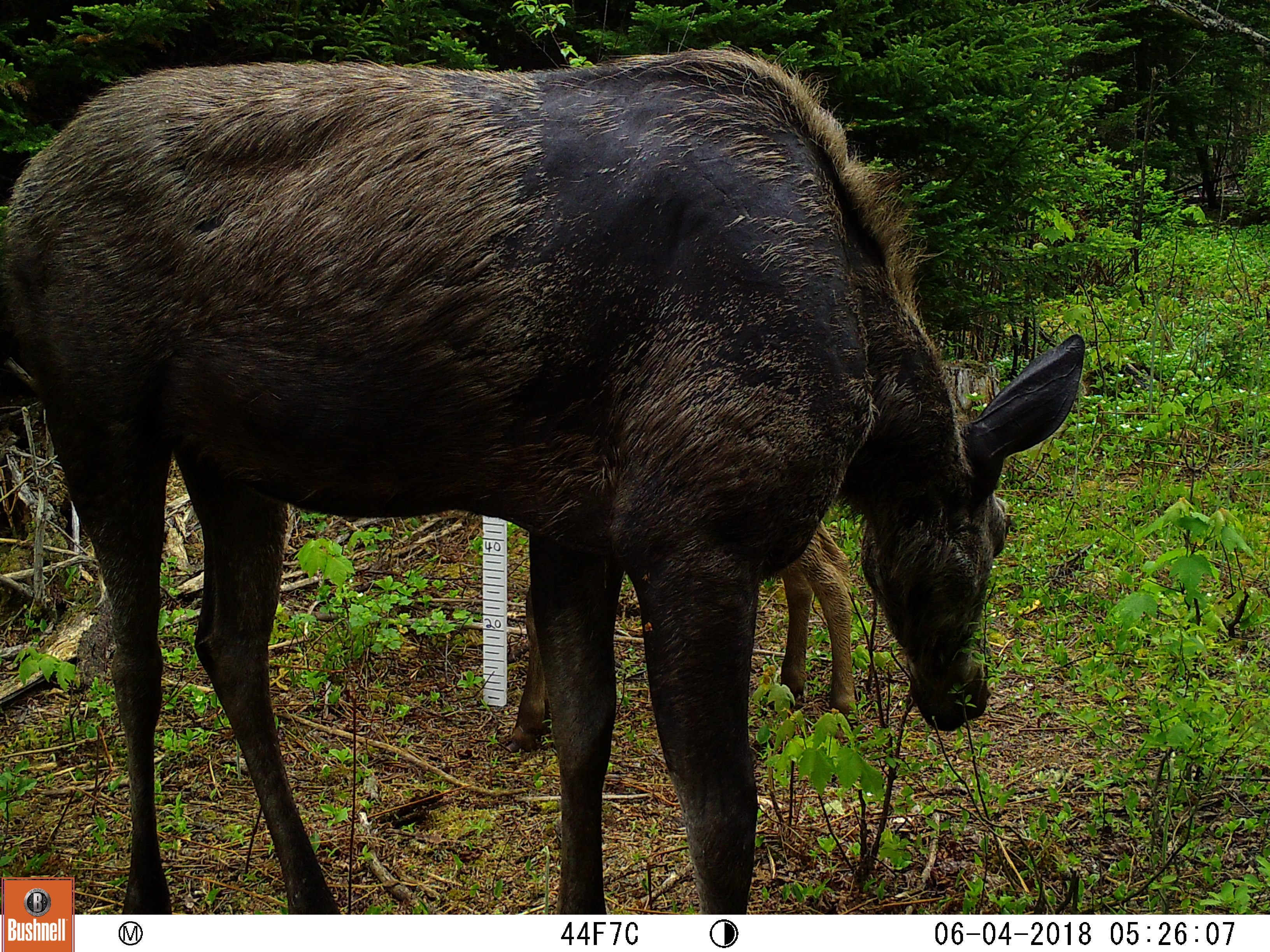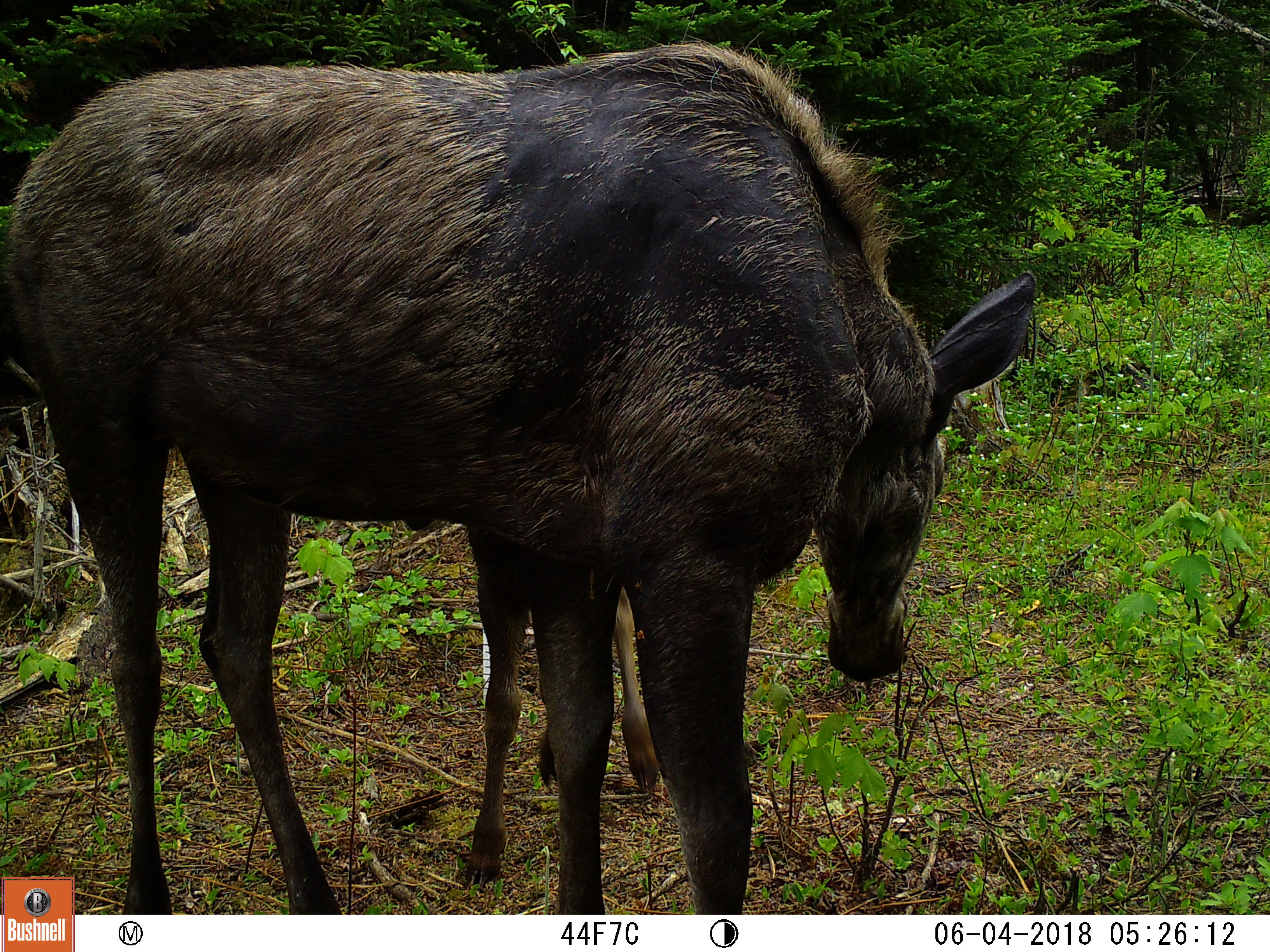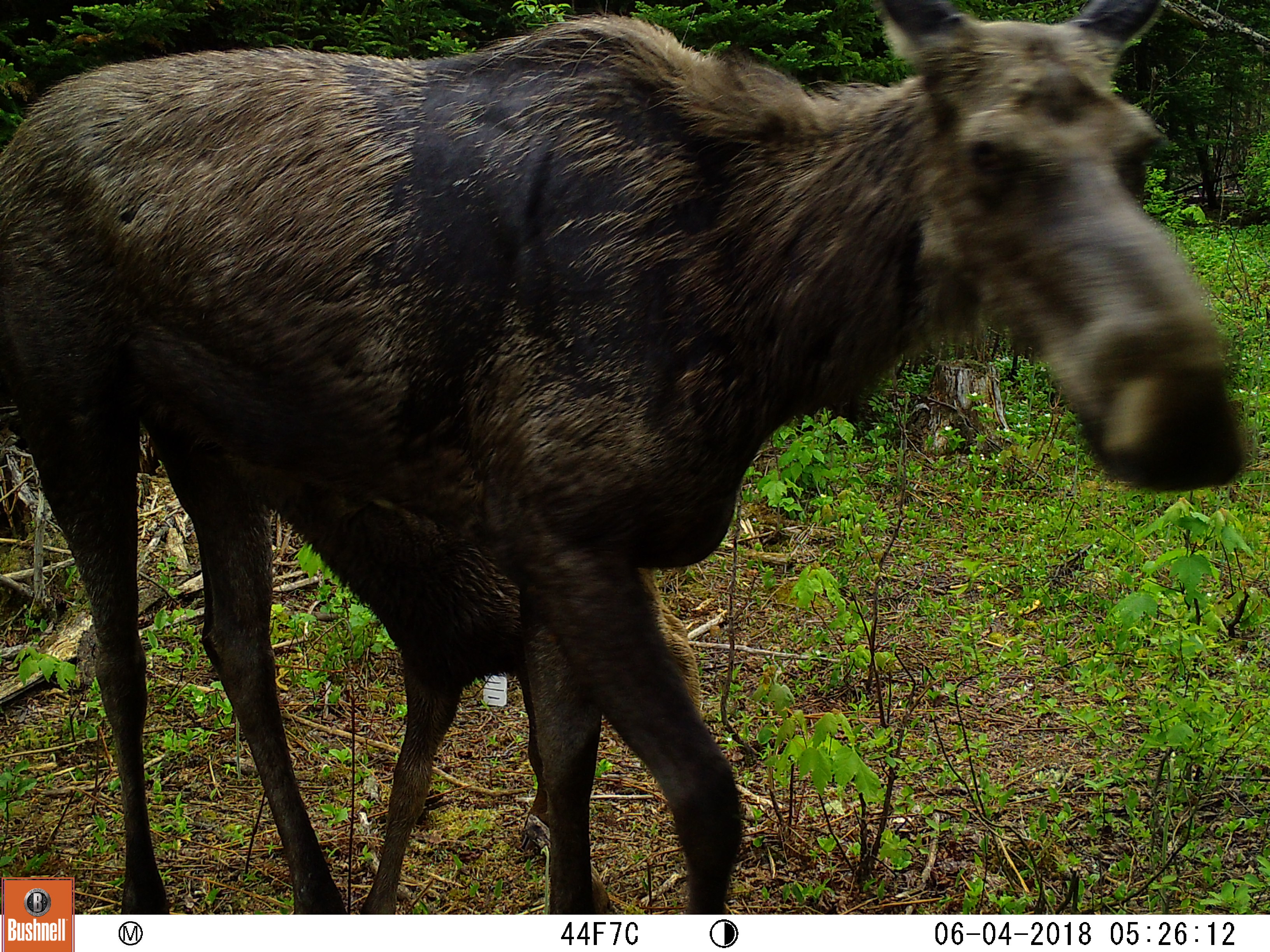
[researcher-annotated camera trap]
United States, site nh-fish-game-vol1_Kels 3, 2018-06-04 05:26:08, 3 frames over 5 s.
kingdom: Animalia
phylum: Chordata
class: Mammalia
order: Artiodactyla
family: Cervidae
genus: Alces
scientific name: Alces alces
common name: moose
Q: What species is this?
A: Moose (Alces alces).